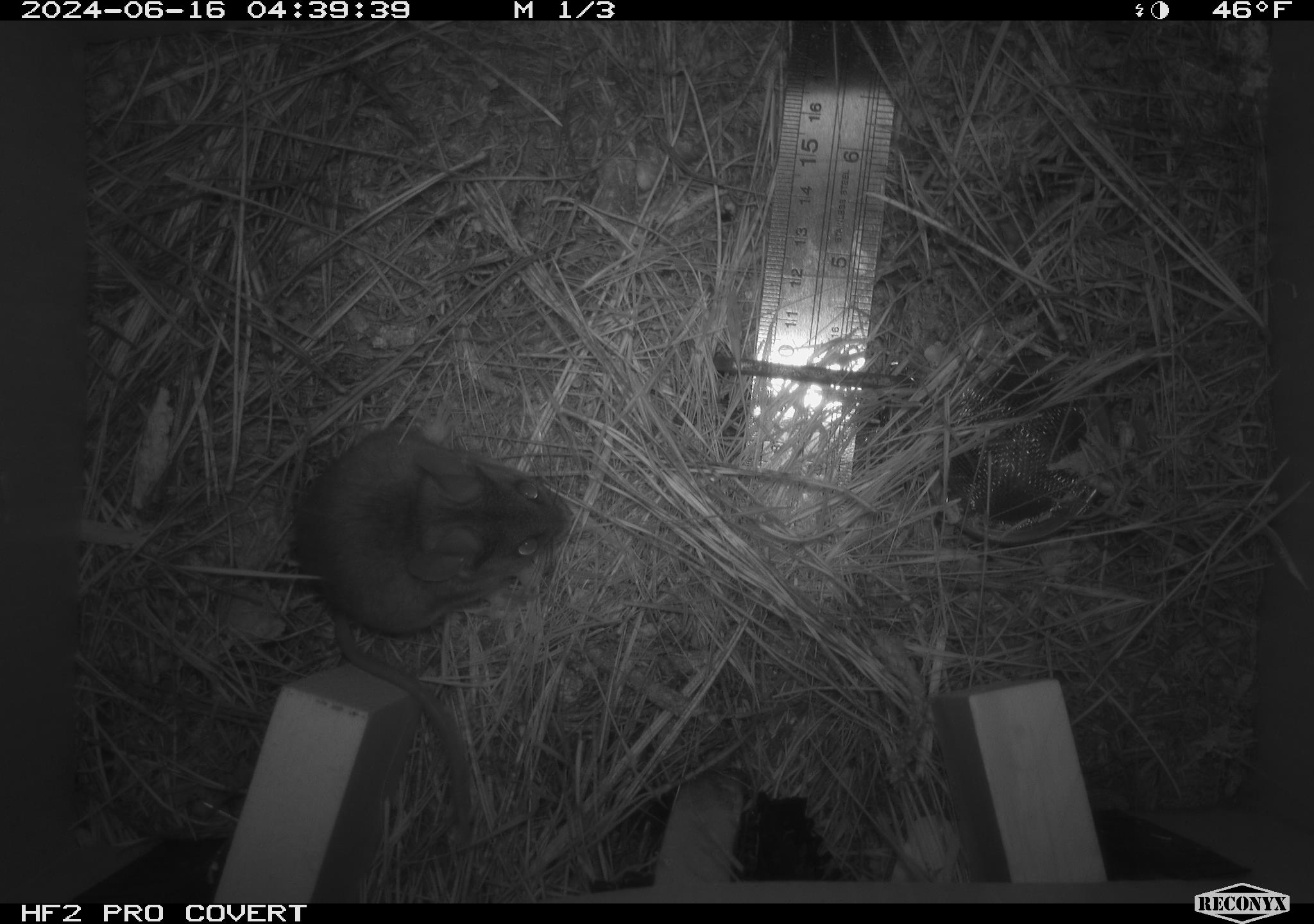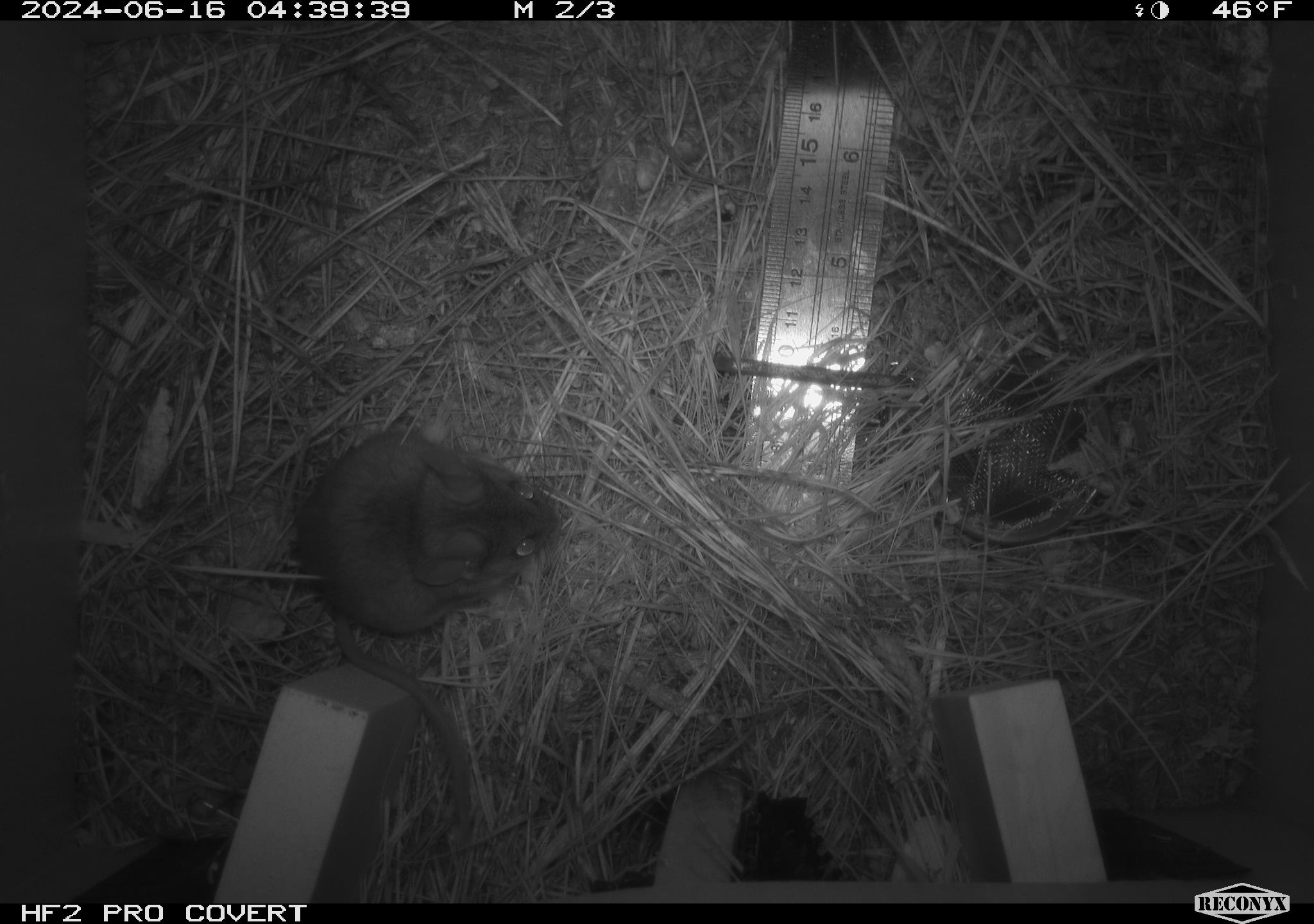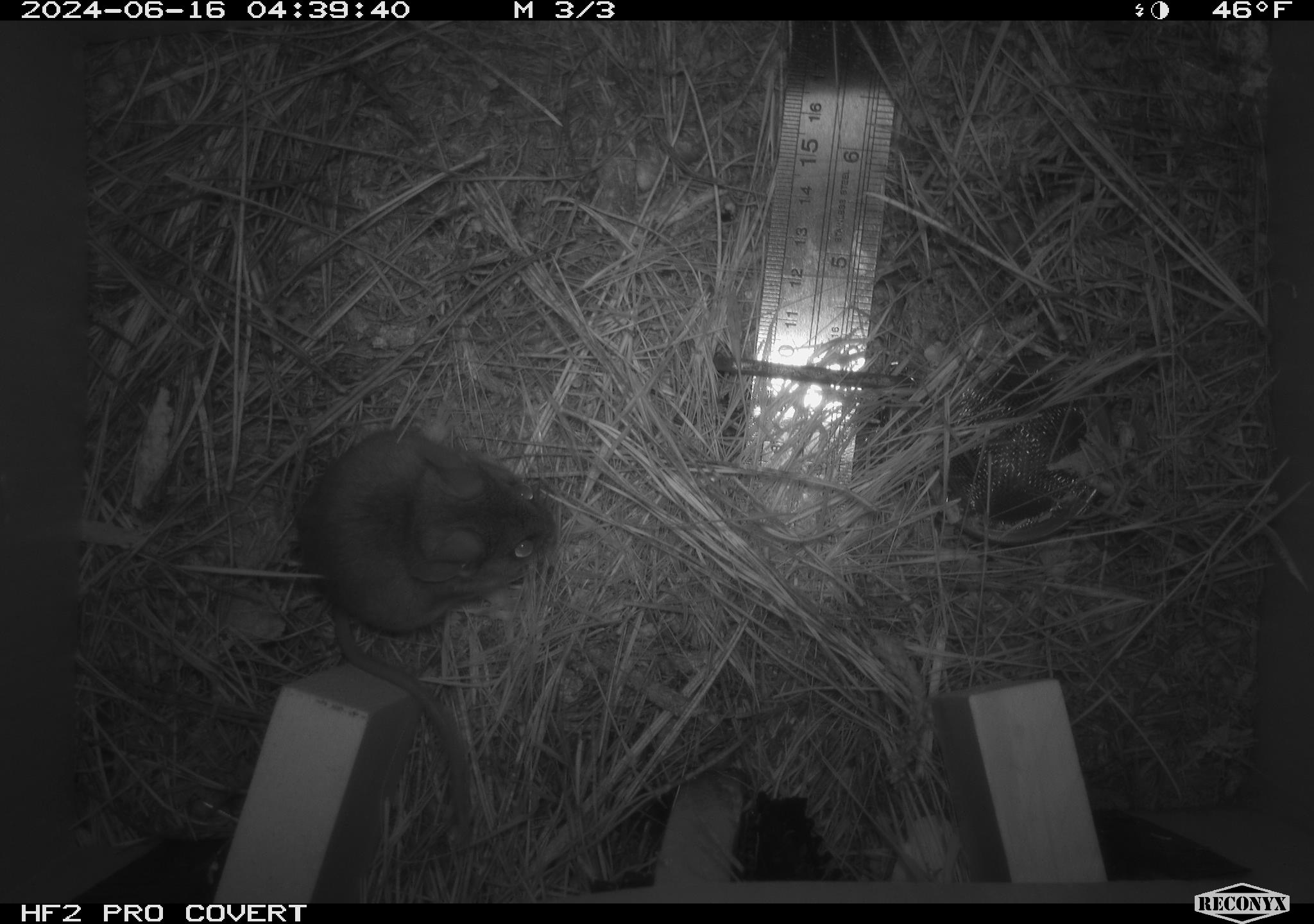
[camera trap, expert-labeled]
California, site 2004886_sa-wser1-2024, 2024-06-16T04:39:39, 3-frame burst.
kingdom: Animalia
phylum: Chordata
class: Mammalia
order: Rodentia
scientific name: Rodentia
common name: mouse species